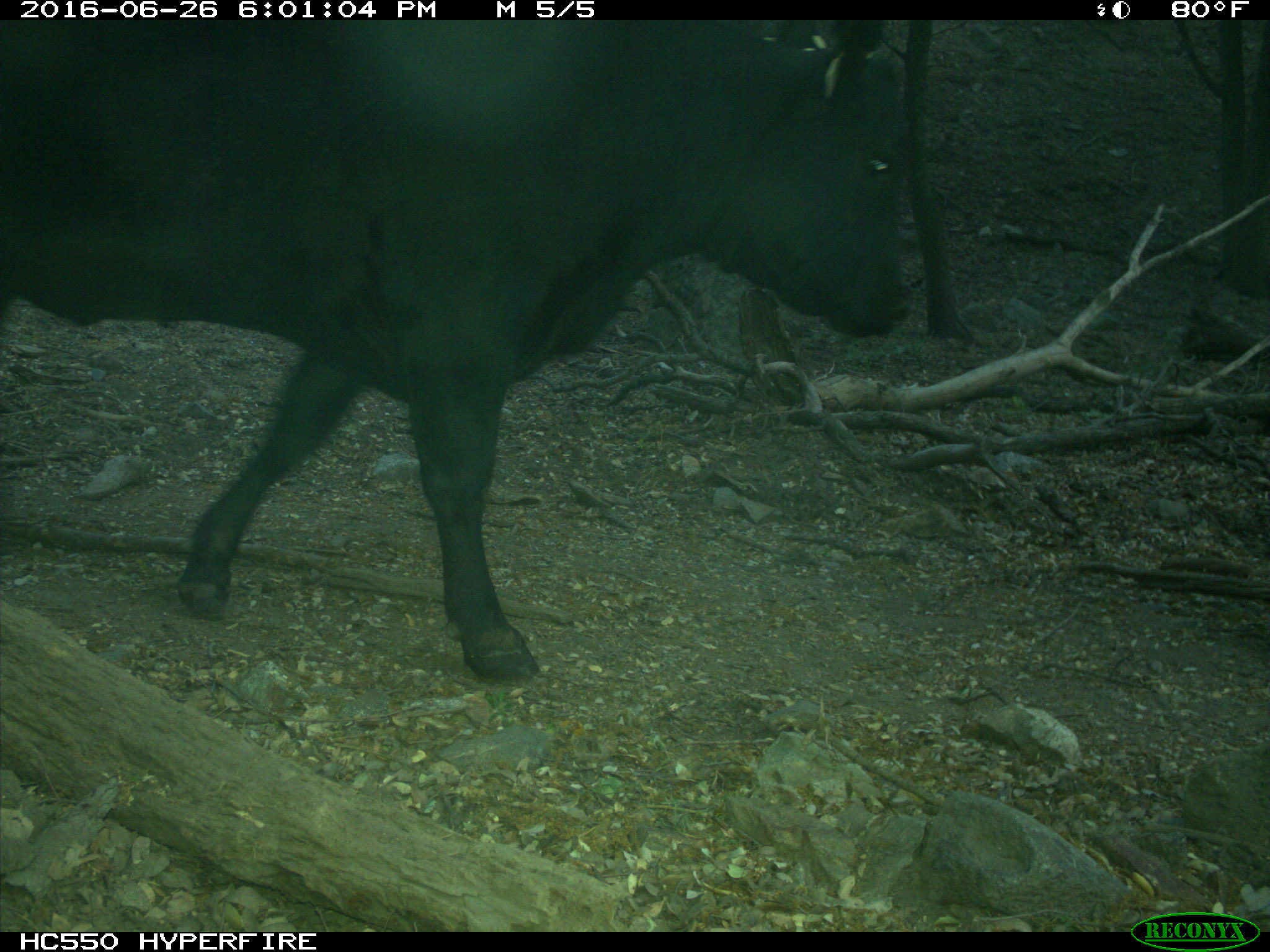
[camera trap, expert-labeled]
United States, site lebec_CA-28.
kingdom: Animalia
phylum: Chordata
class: Mammalia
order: Artiodactyla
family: Bovidae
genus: Bos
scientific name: Bos taurus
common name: domestic cow